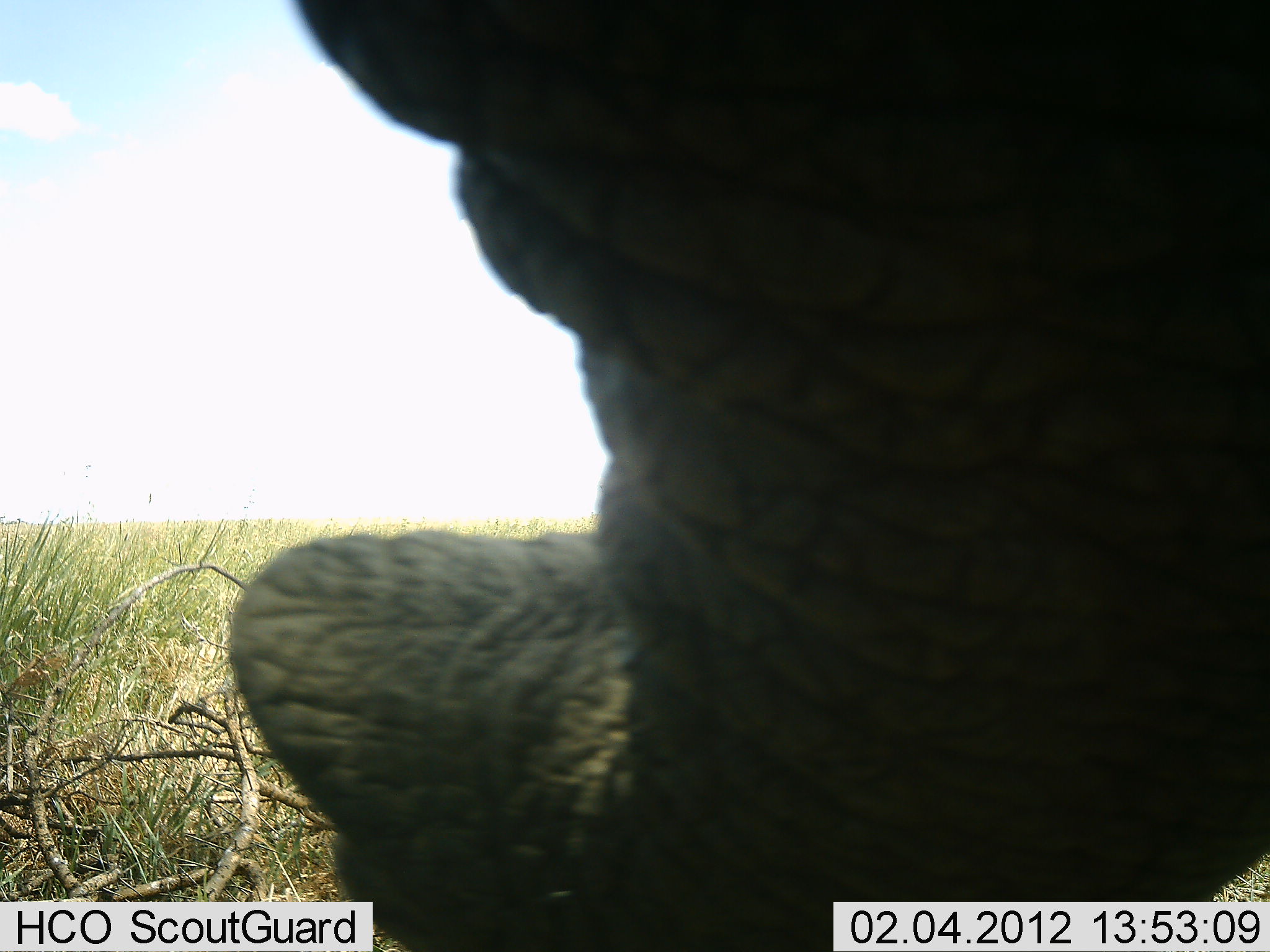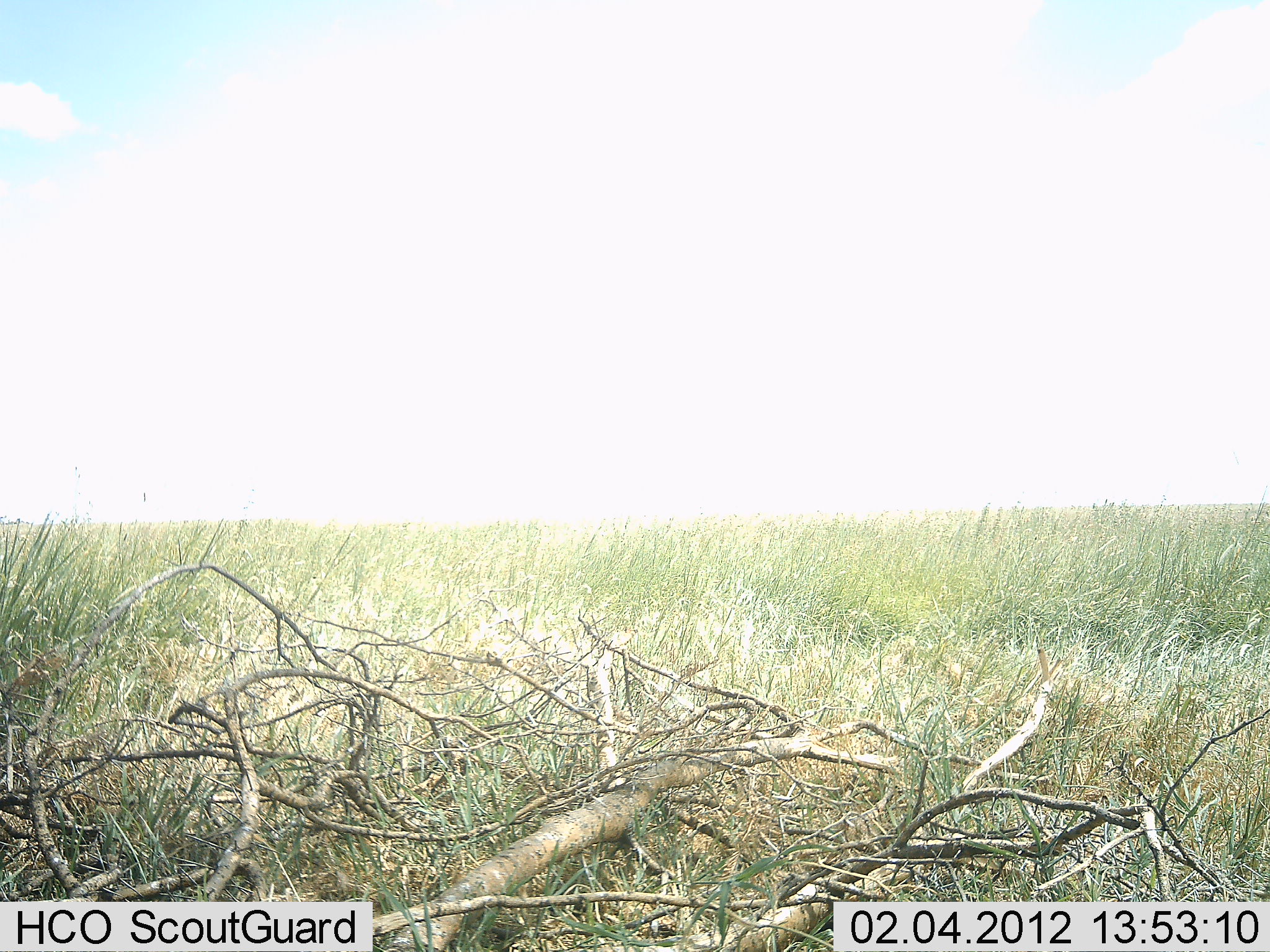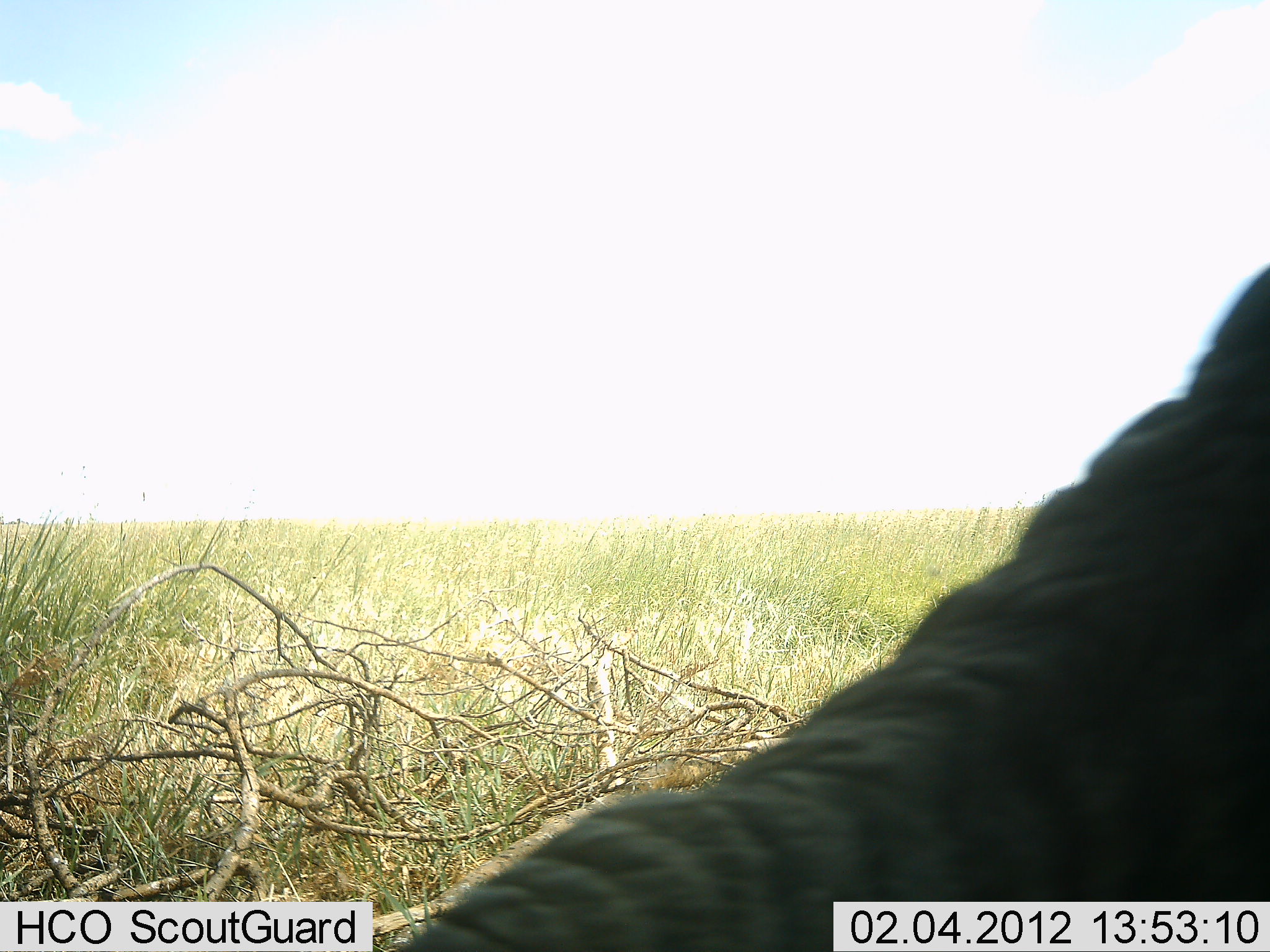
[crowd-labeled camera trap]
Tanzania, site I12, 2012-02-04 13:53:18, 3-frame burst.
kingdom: Animalia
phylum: Chordata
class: Mammalia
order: Proboscidea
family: Elephantidae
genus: Loxodonta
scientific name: Loxodonta africana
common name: african bush elephant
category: elephant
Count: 1.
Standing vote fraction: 46%.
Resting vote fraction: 0%.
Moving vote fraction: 31%.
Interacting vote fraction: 0%.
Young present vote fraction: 0%.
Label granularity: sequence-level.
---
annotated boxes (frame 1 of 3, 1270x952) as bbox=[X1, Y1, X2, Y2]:
animal: bbox=[227, 0, 1270, 952]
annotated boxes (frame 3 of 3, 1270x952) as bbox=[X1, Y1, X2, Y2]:
animal: bbox=[388, 266, 1270, 952]